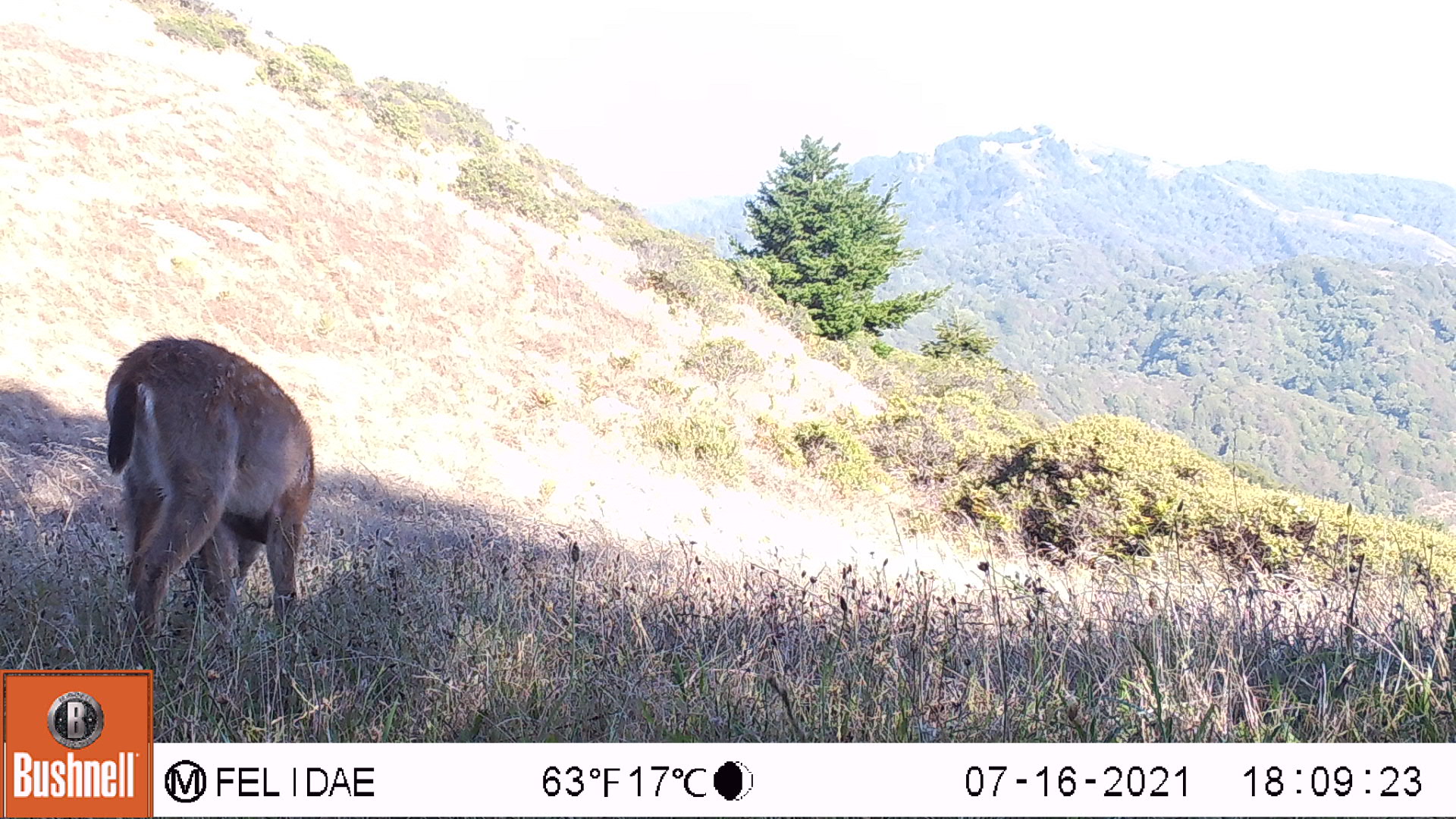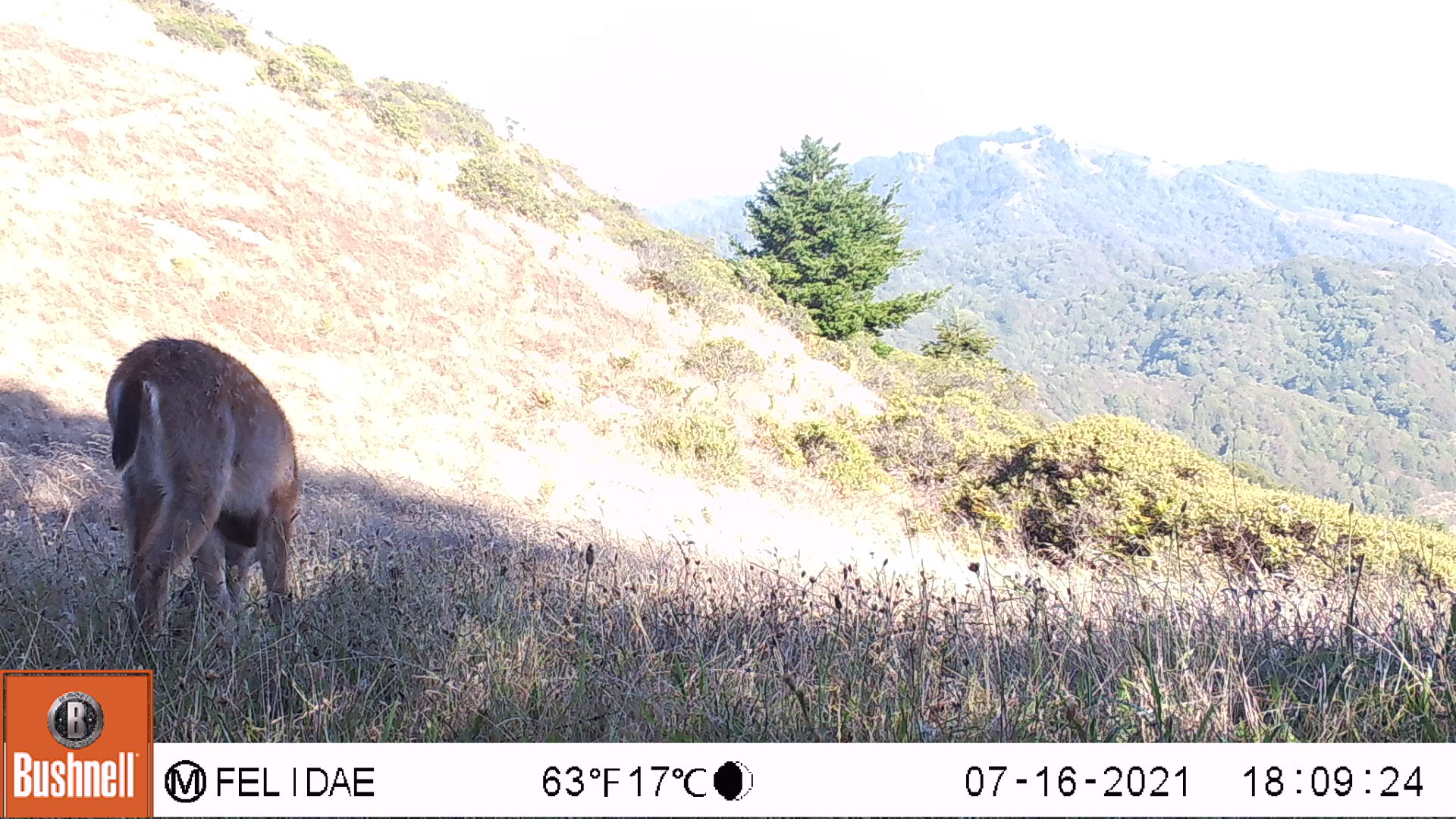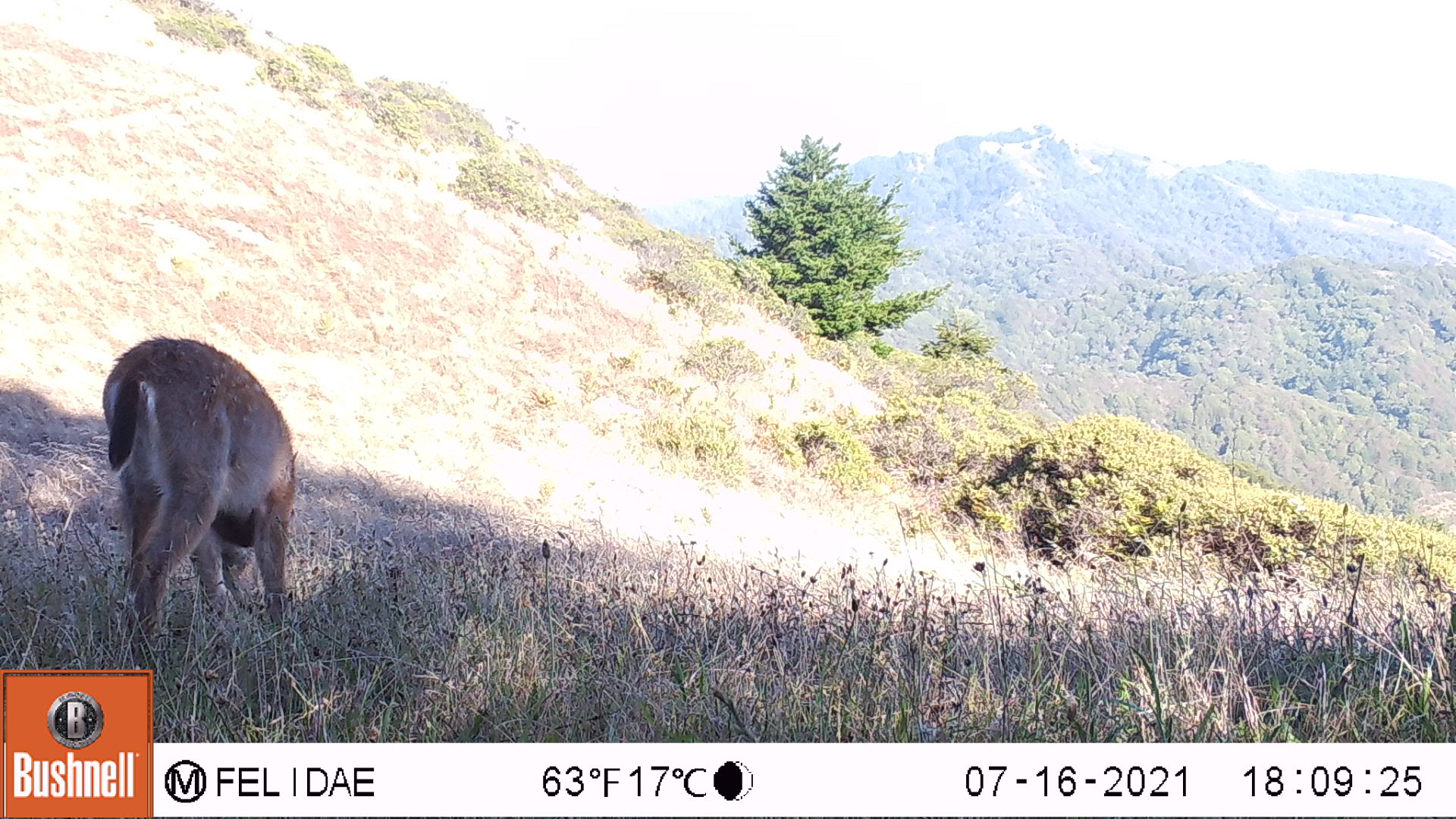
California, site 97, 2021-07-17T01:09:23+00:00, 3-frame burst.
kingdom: Animalia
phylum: Chordata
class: Mammalia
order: Artiodactyla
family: Cervidae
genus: Odocoileus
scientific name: Odocoileus hemionus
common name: mule deer